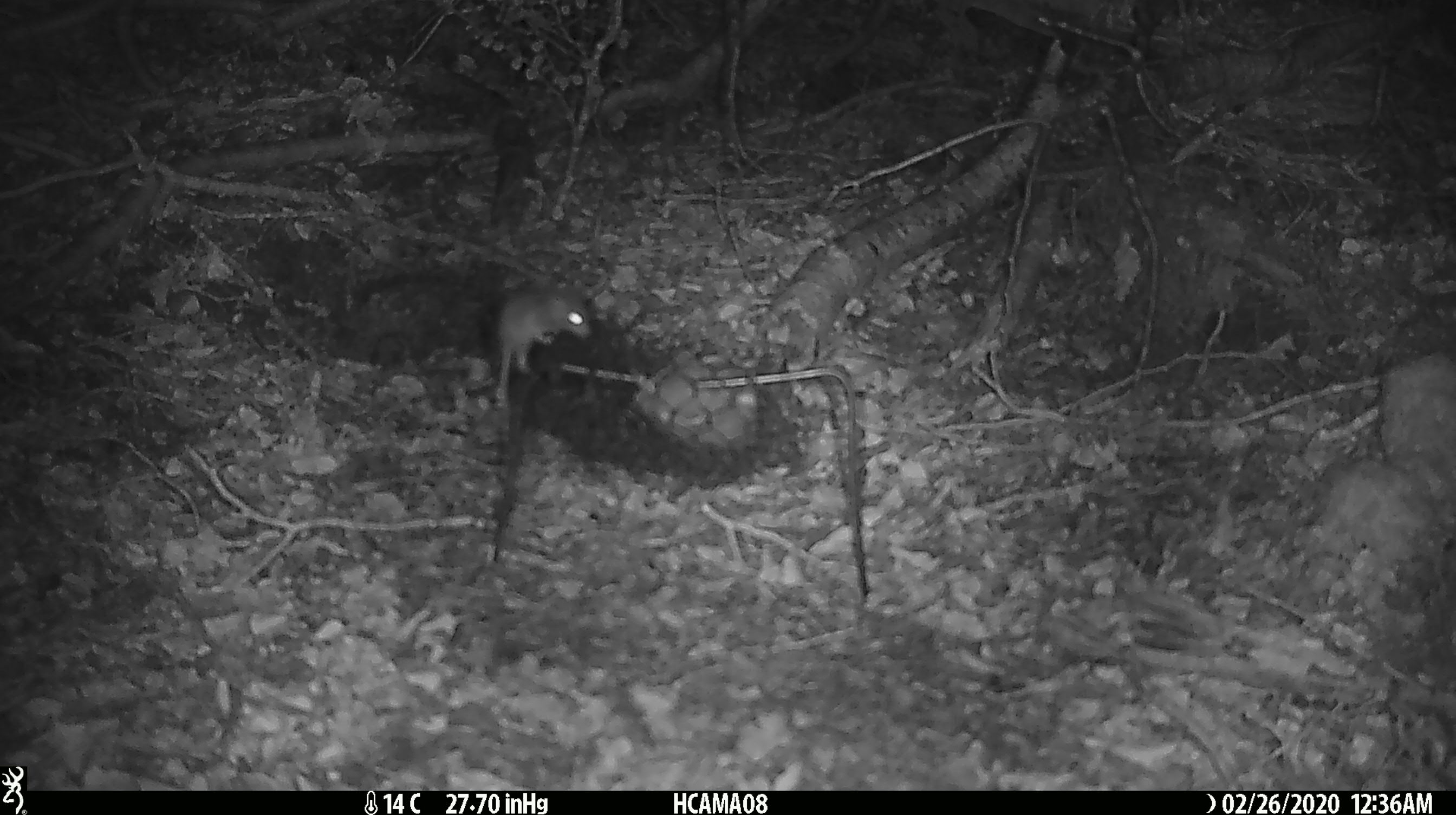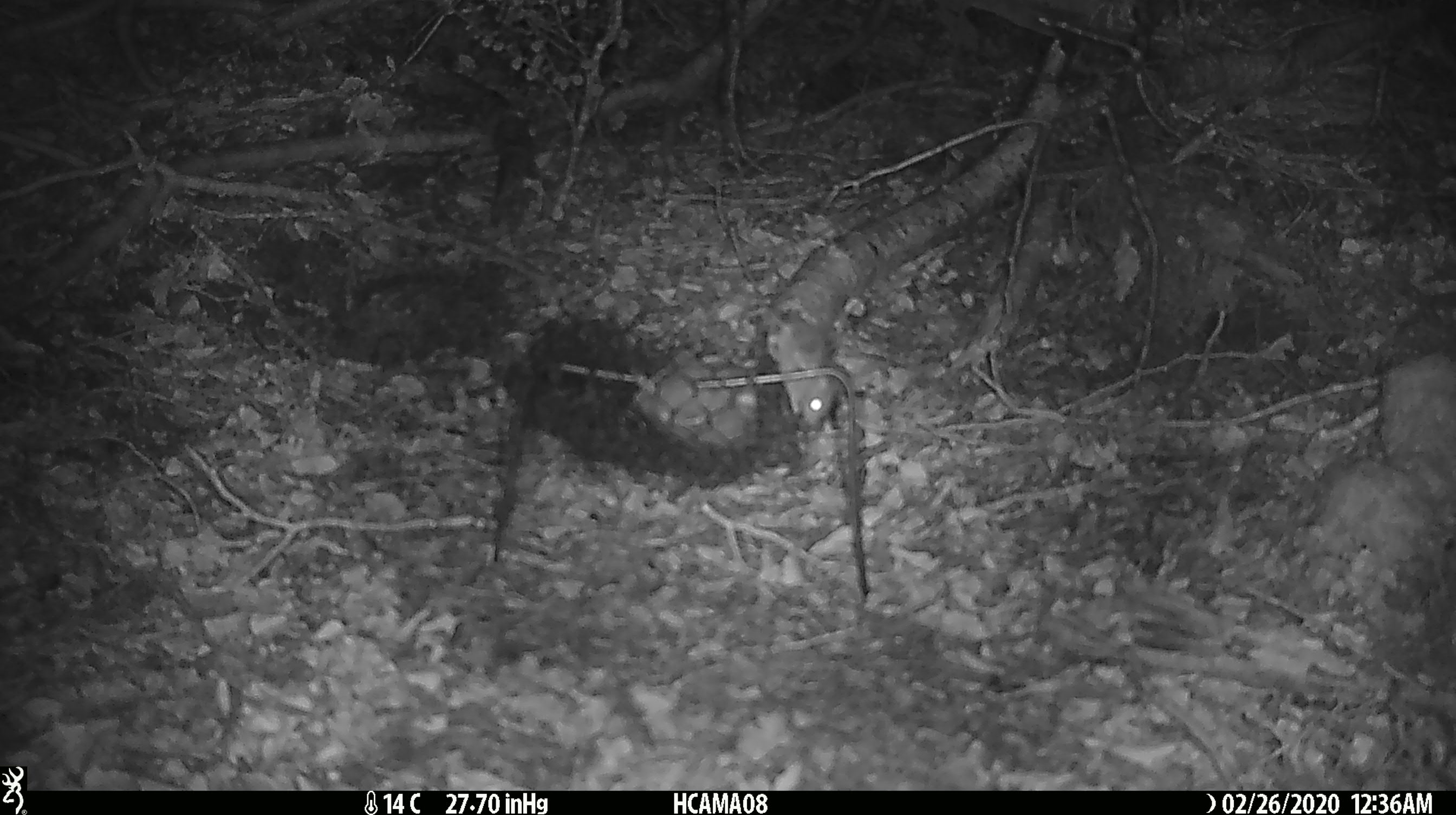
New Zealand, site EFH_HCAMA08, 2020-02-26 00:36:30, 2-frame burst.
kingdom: Animalia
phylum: Chordata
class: Mammalia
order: Rodentia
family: Muridae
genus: Mus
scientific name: Mus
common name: mouse